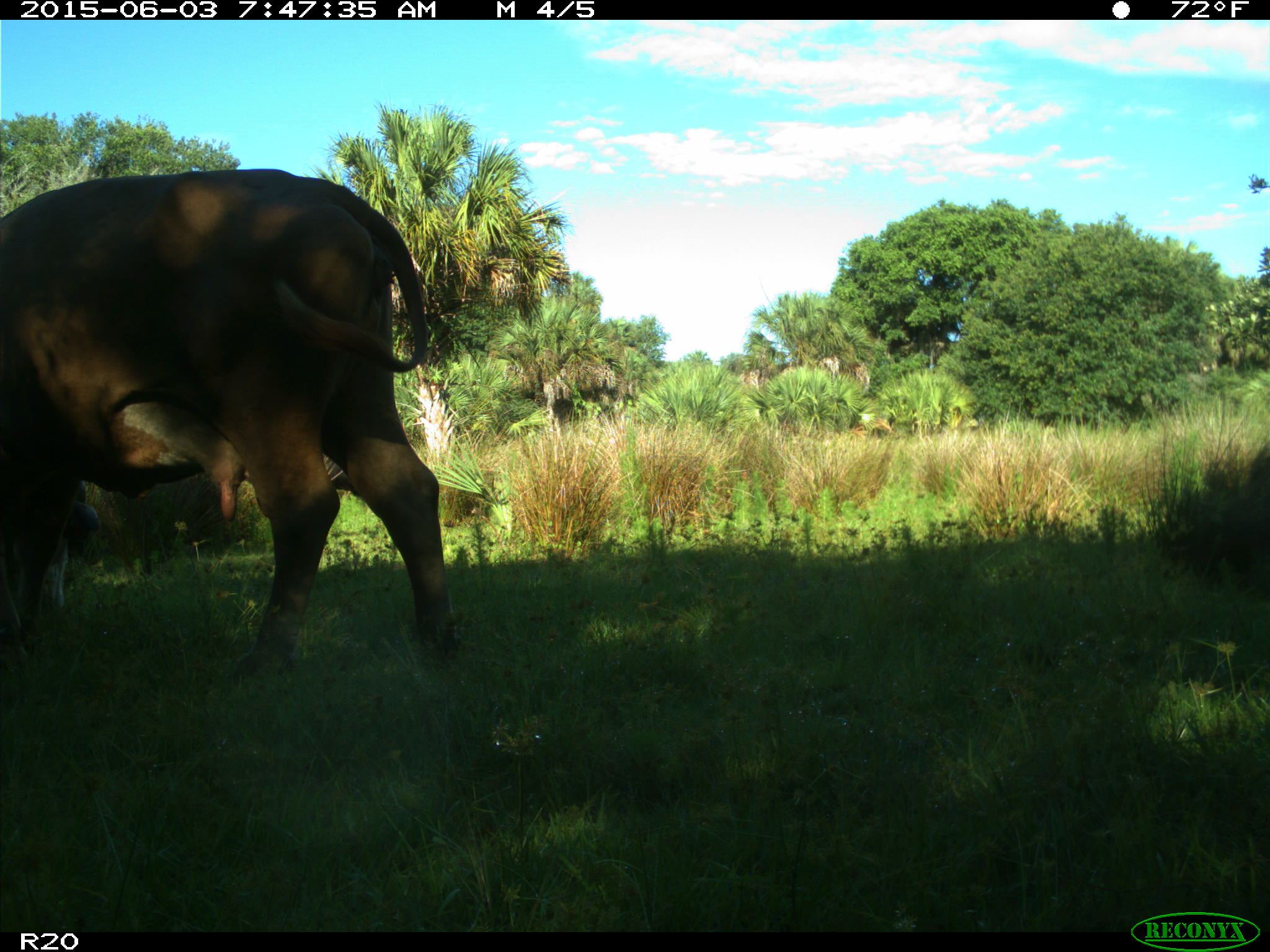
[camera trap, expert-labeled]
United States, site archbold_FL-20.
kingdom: Animalia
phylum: Chordata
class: Mammalia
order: Artiodactyla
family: Bovidae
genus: Bos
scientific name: Bos taurus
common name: domestic cow